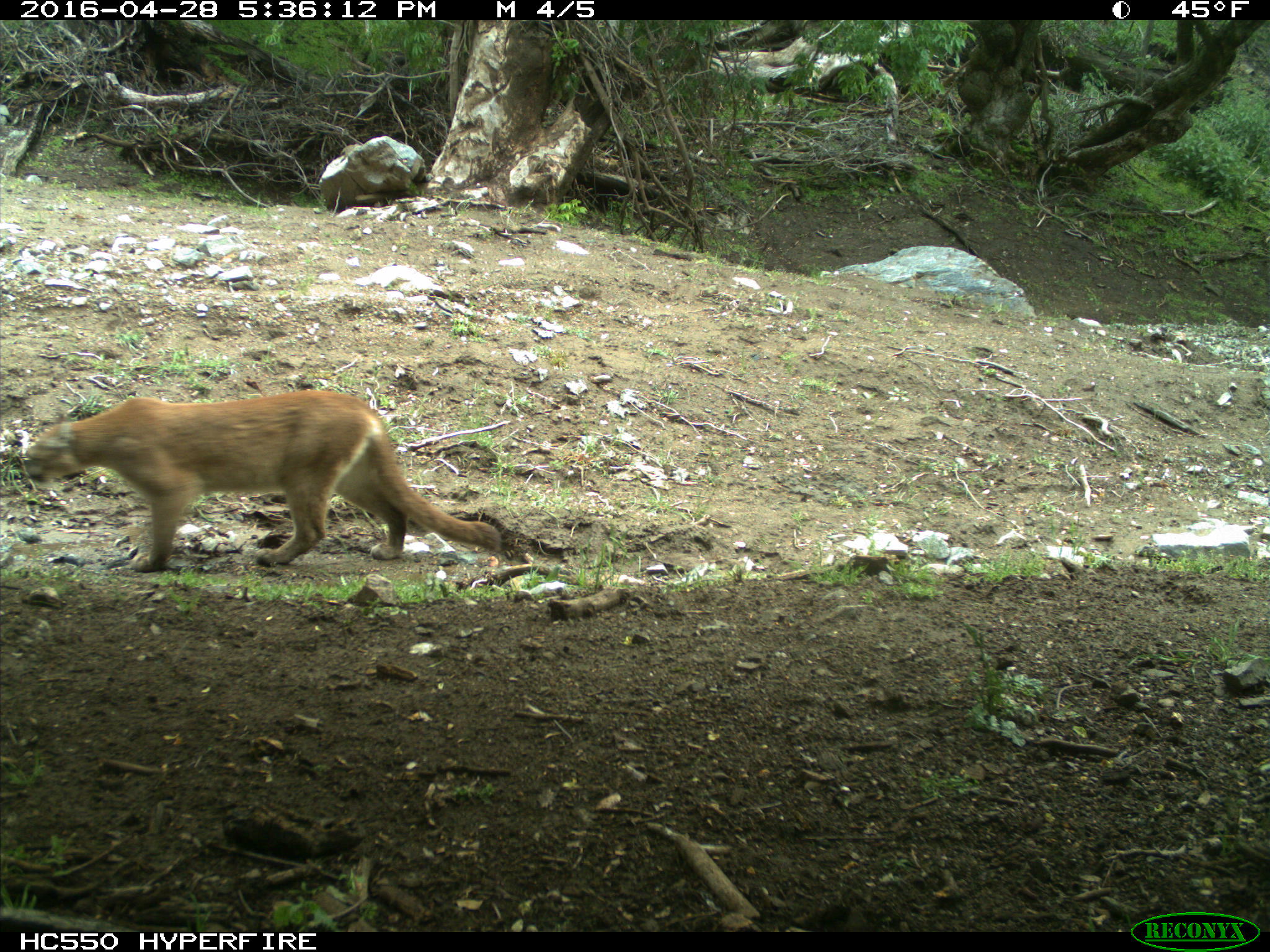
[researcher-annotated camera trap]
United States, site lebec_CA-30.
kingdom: Animalia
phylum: Chordata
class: Mammalia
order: Carnivora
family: Felidae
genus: Puma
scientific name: Puma concolor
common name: mountain lion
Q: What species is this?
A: Puma concolor (mountain lion).